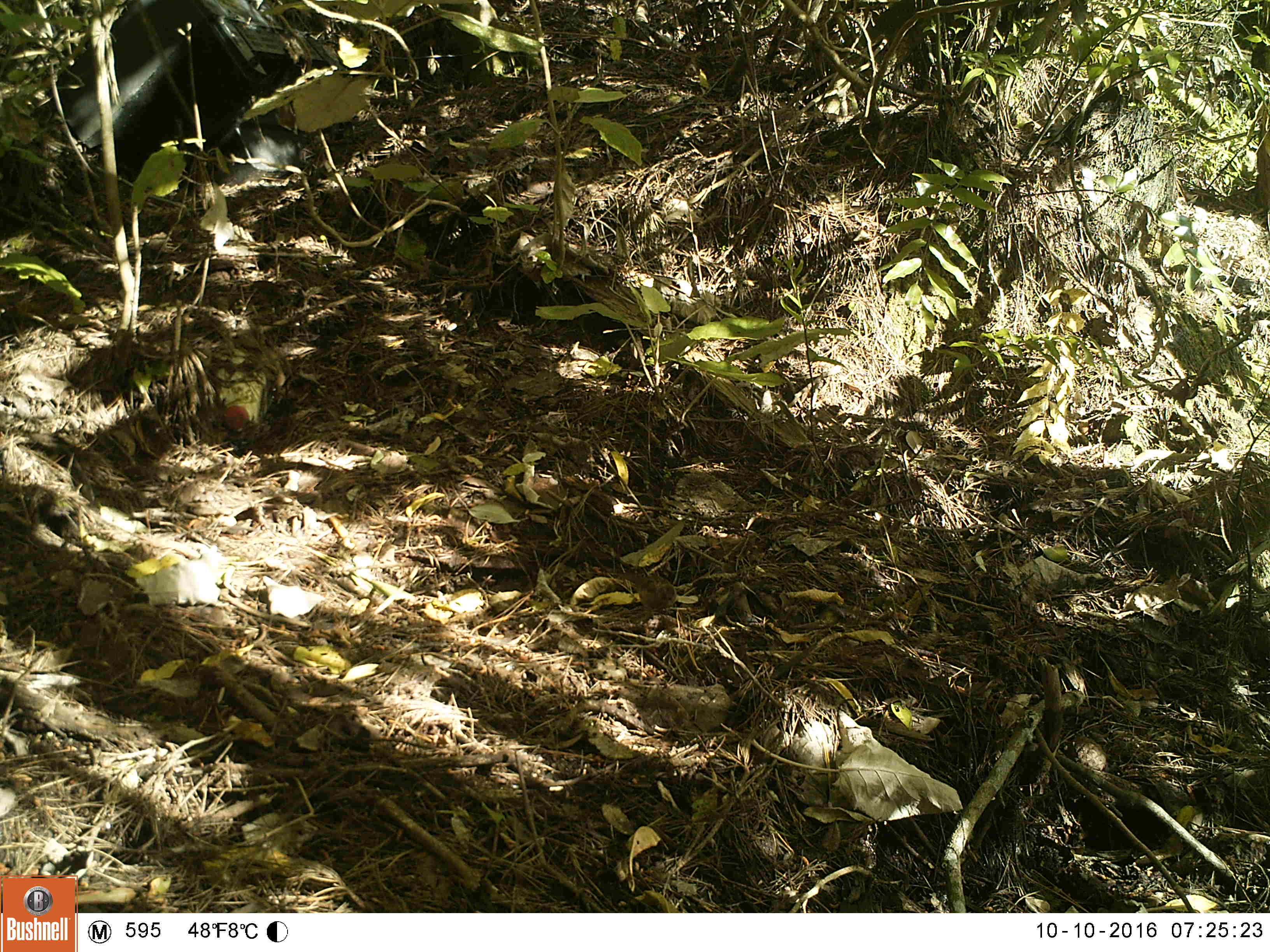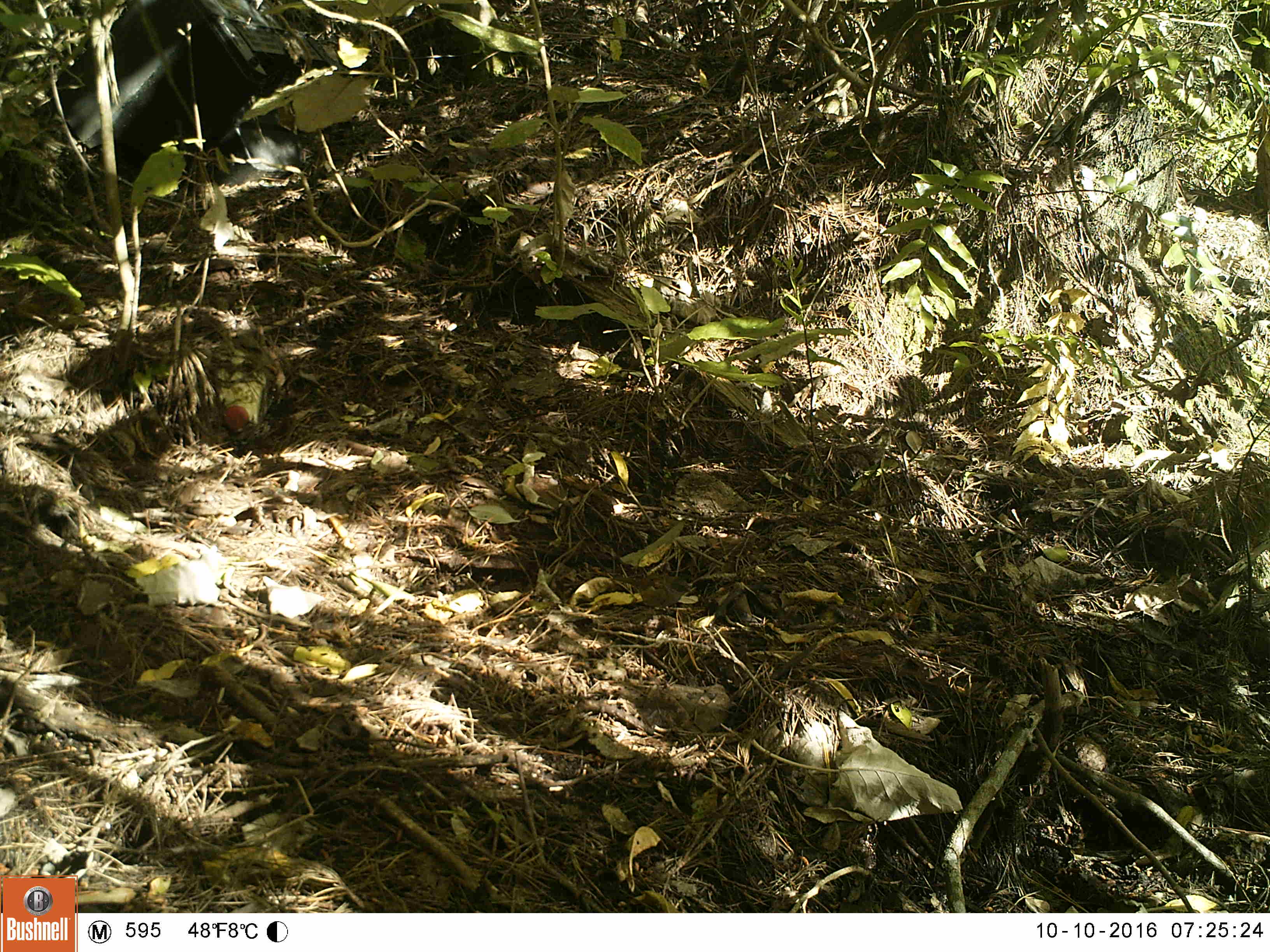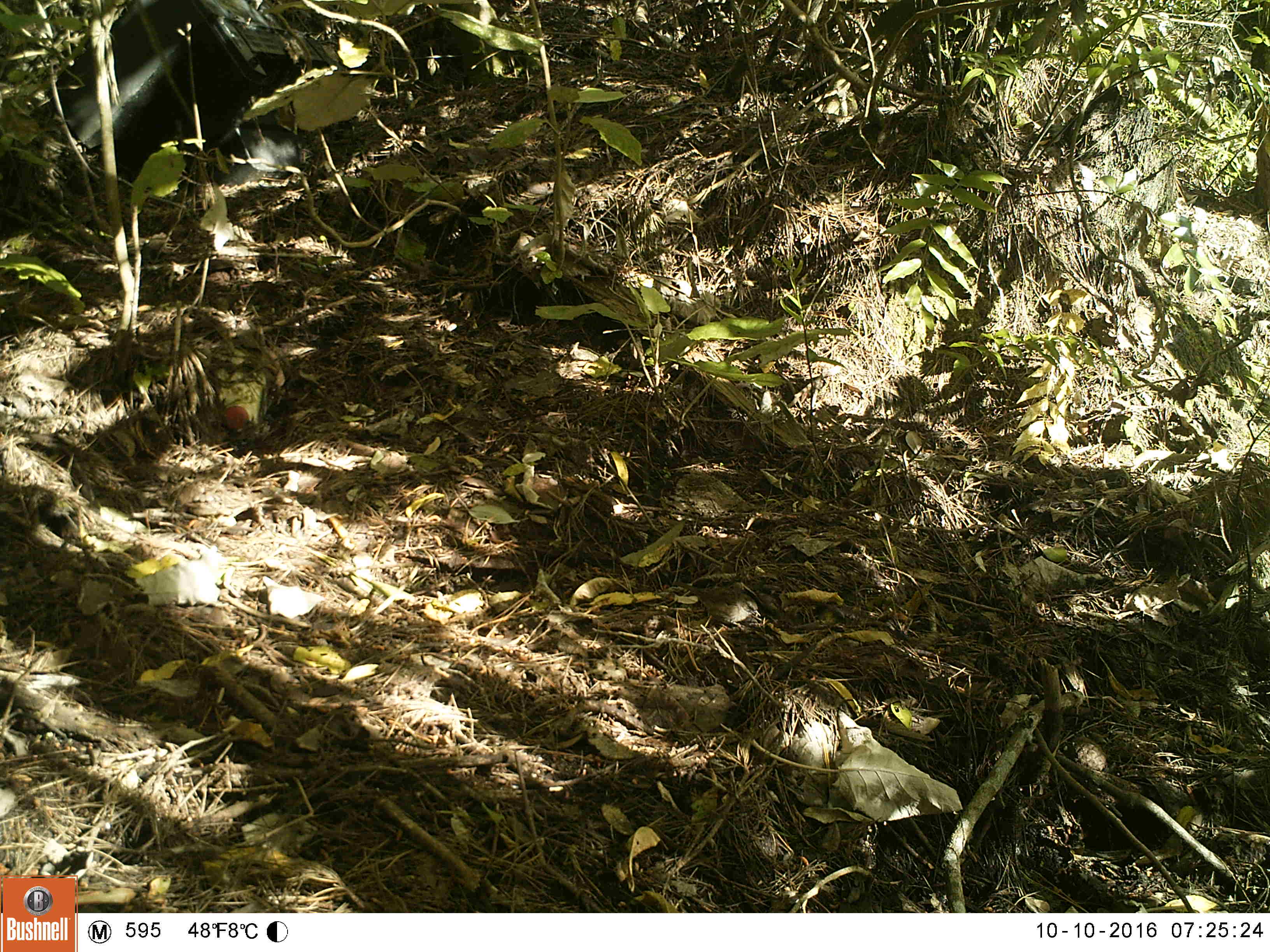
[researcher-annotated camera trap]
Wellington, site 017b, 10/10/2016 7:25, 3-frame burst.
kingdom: Animalia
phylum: Chordata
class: Aves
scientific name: Aves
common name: bird